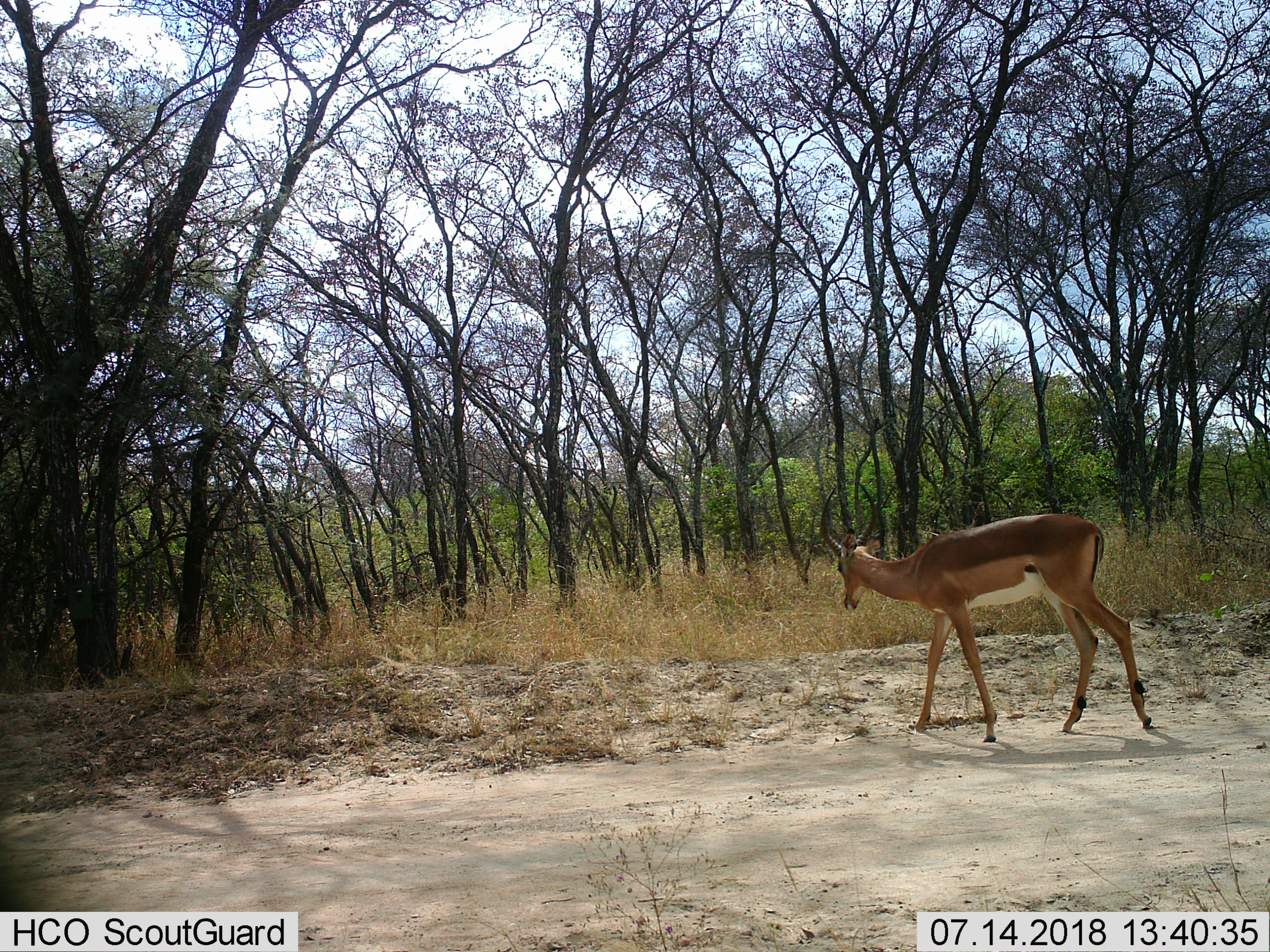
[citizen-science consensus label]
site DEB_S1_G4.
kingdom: Animalia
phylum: Chordata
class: Mammalia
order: Artiodactyla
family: Bovidae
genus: Aepyceros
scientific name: Aepyceros melampus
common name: impala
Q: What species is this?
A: Impala (Aepyceros melampus).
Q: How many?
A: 1.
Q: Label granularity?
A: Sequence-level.